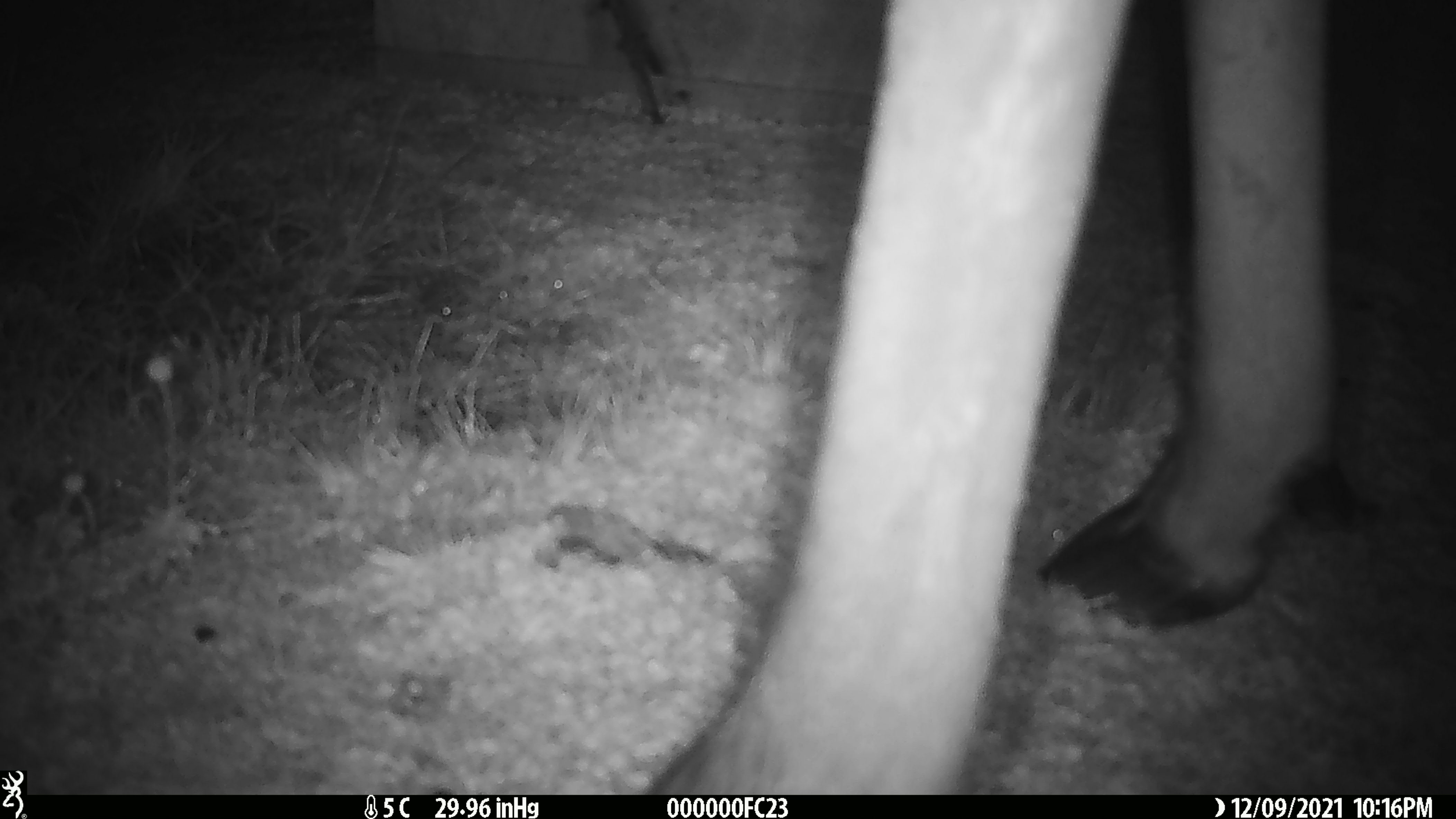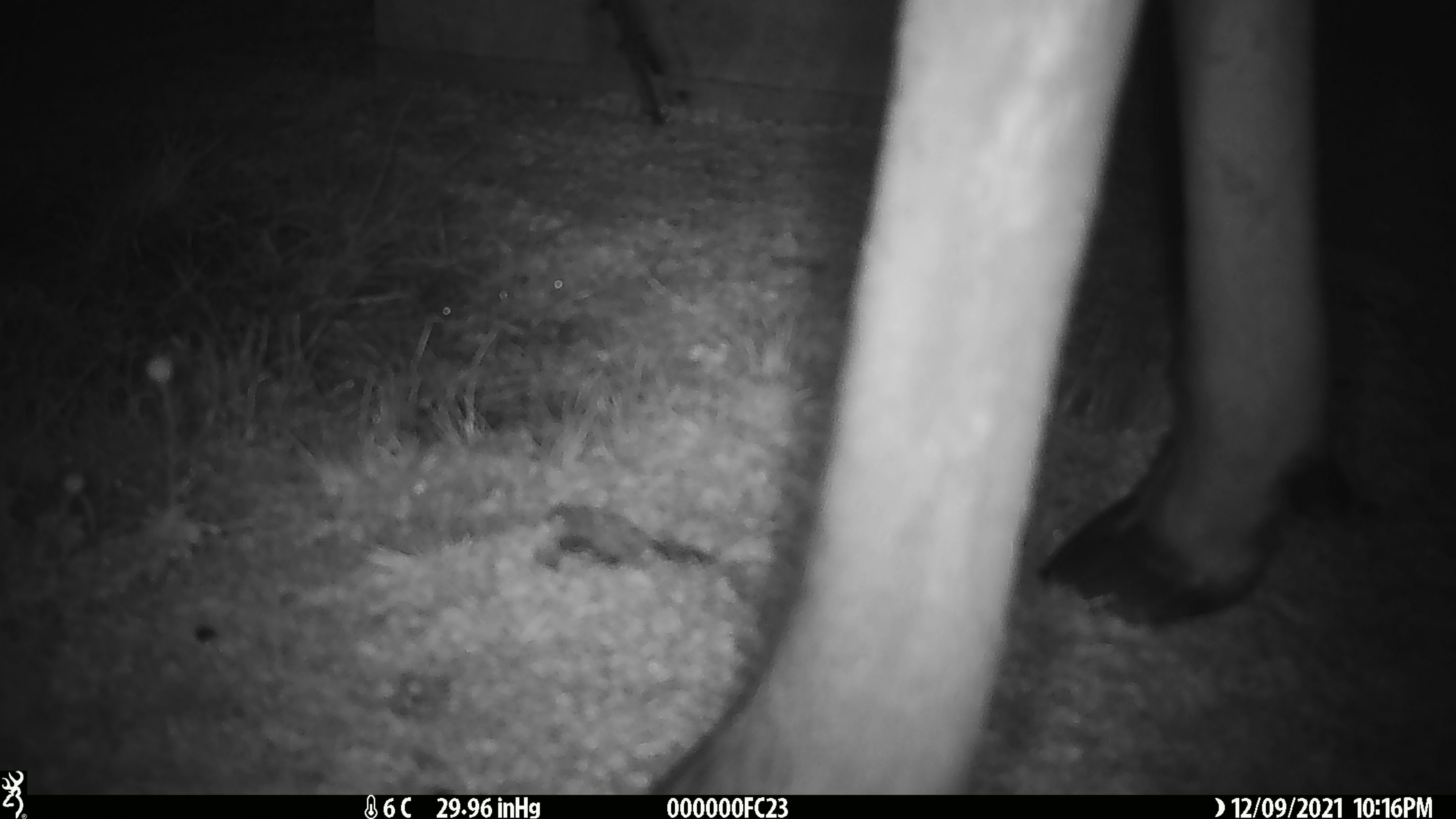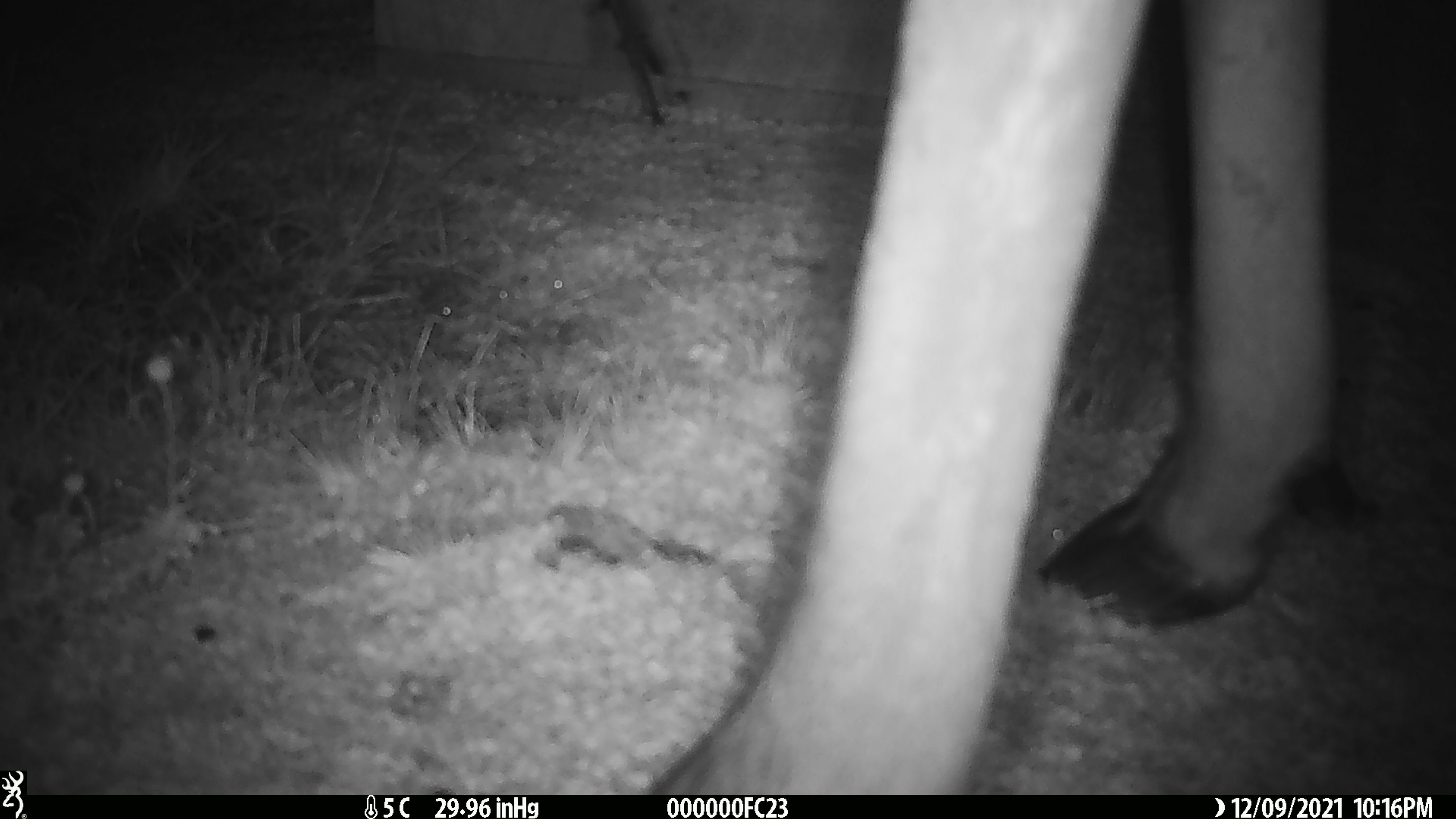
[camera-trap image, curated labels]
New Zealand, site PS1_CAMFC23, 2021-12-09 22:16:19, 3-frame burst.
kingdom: Animalia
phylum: Chordata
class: Mammalia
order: Artiodactyla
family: Cervidae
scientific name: Cervidae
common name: deer